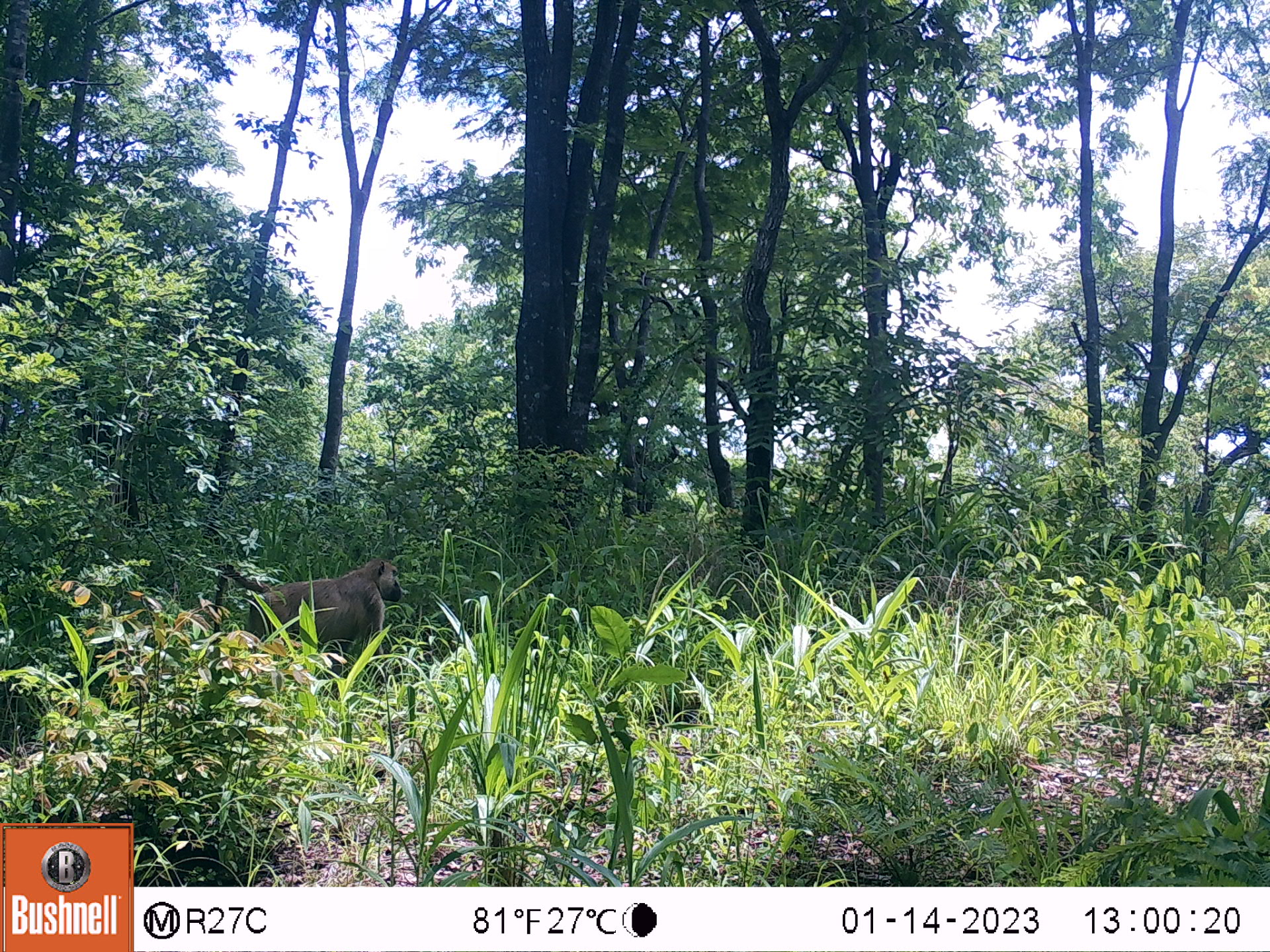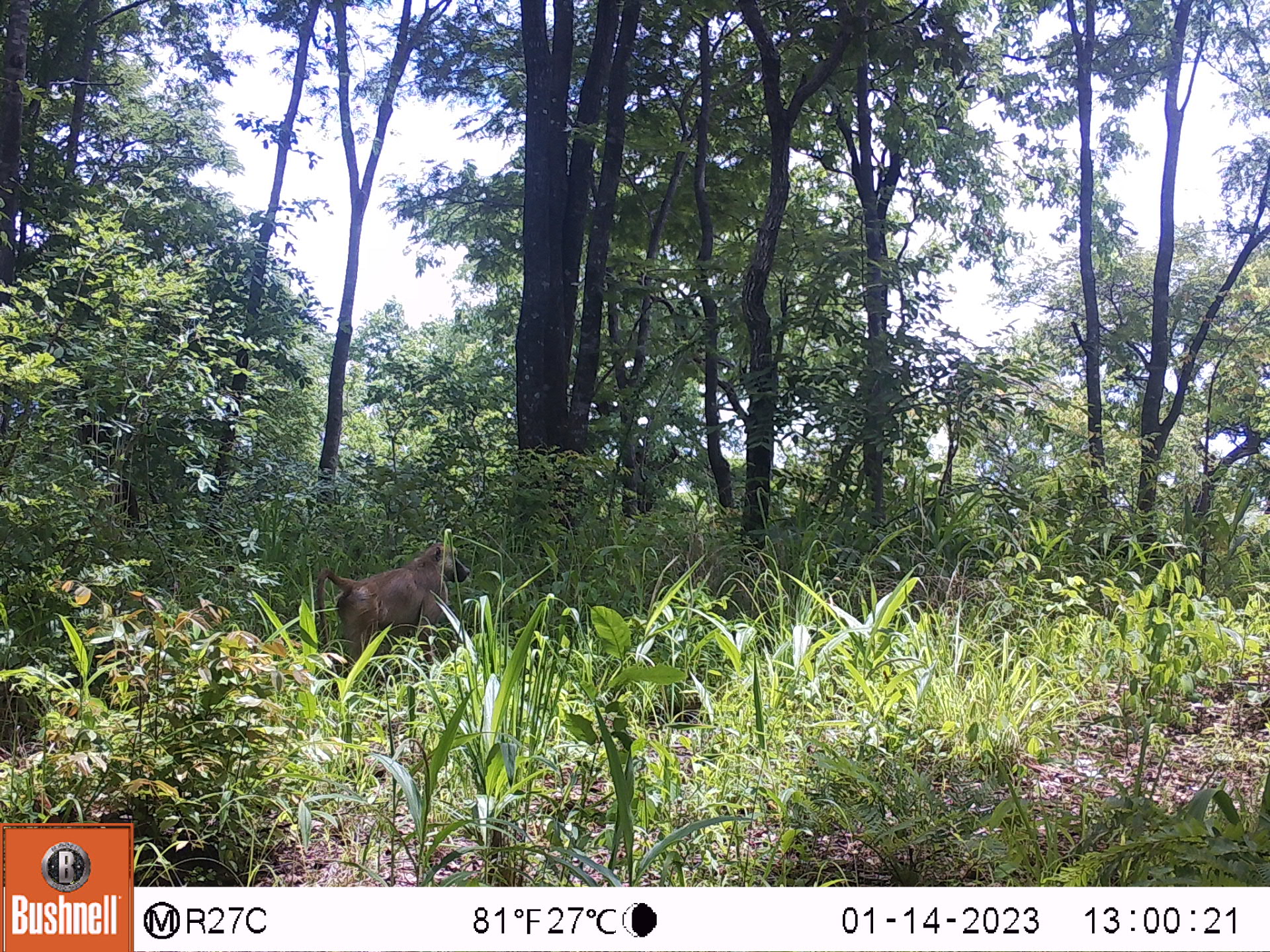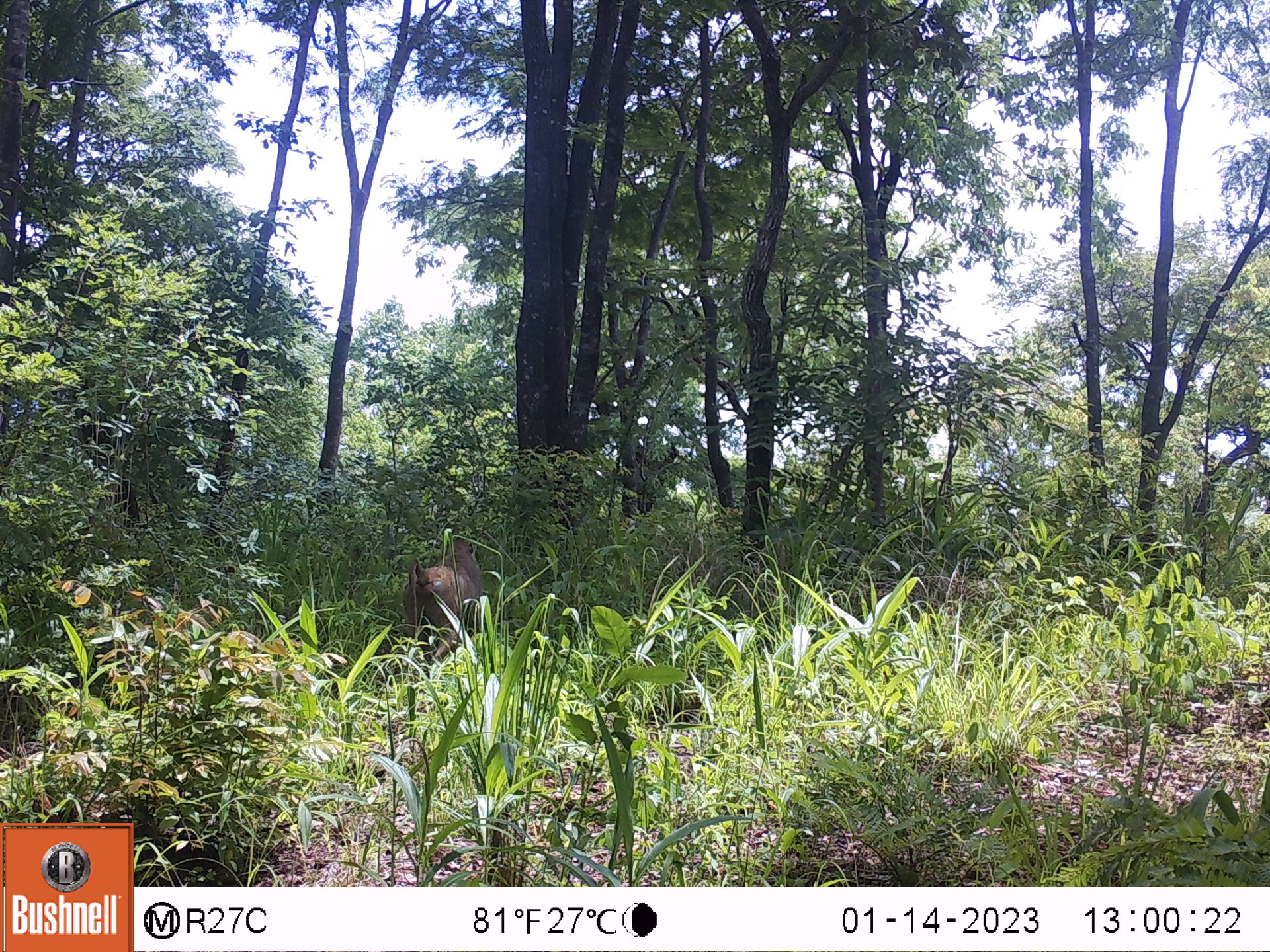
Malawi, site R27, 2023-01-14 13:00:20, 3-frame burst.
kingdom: Animalia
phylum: Chordata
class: Mammalia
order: Primates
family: Cercopithecidae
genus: Papio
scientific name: Papio cynocephalus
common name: yellow baboon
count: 1